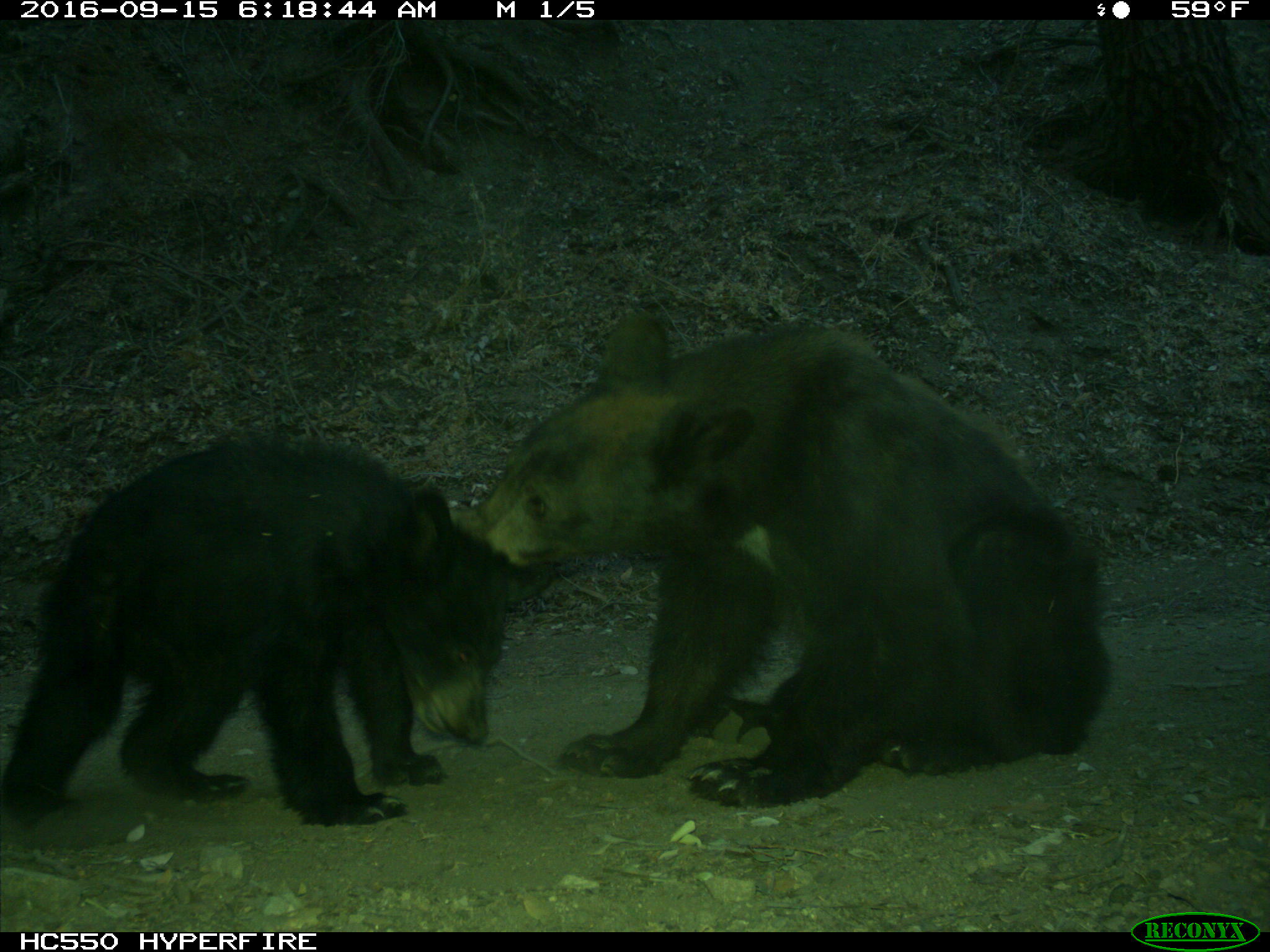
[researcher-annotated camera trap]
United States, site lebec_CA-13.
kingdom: Animalia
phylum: Chordata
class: Mammalia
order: Carnivora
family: Ursidae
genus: Ursus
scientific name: Ursus americanus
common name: american black bear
Ursus americanus (american black bear).